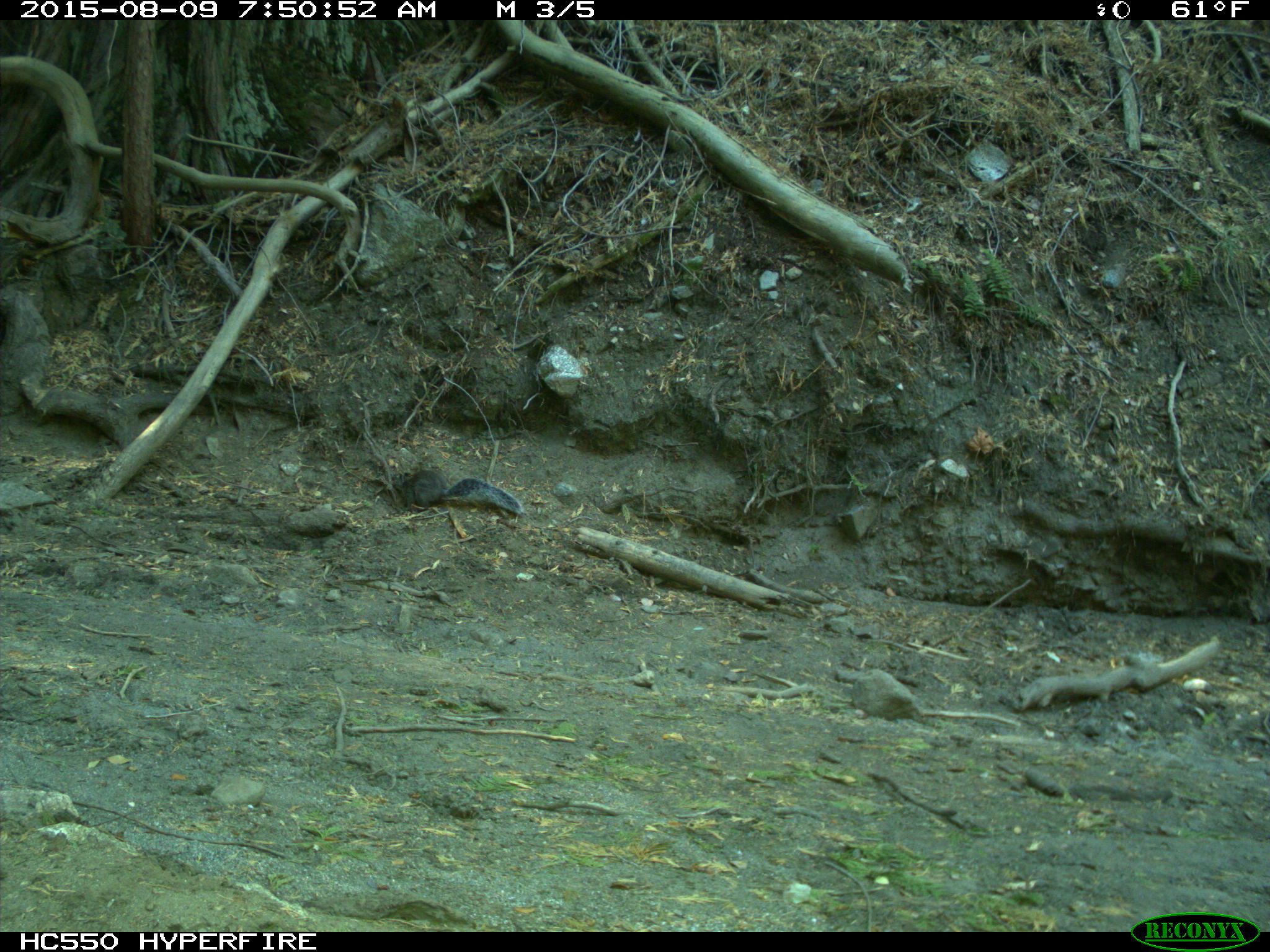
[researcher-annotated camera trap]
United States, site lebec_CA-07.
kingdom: Animalia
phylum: Chordata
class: Mammalia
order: Rodentia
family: Sciuridae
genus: Sciurus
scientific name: Sciurus carolinensis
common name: eastern gray squirrel